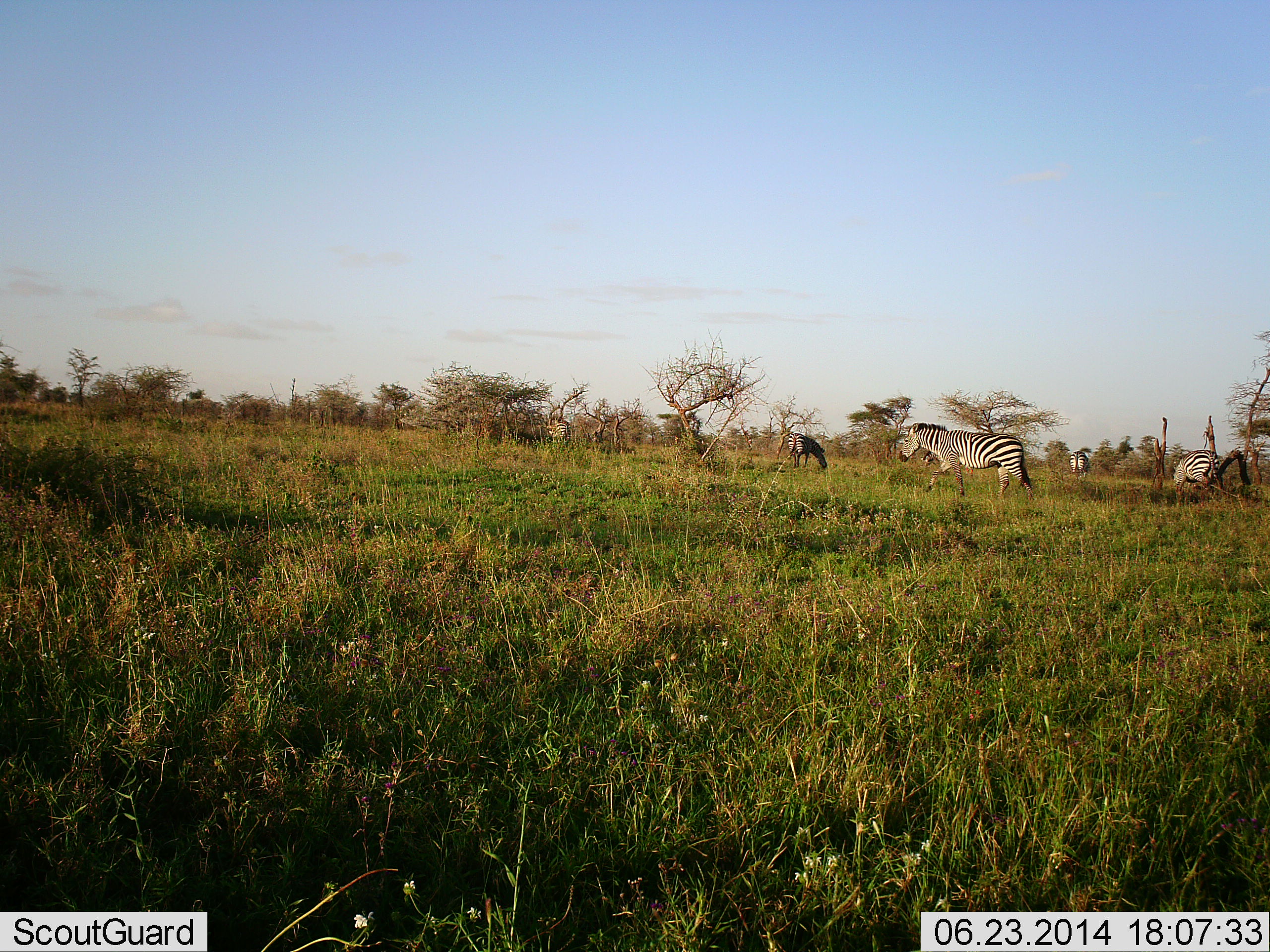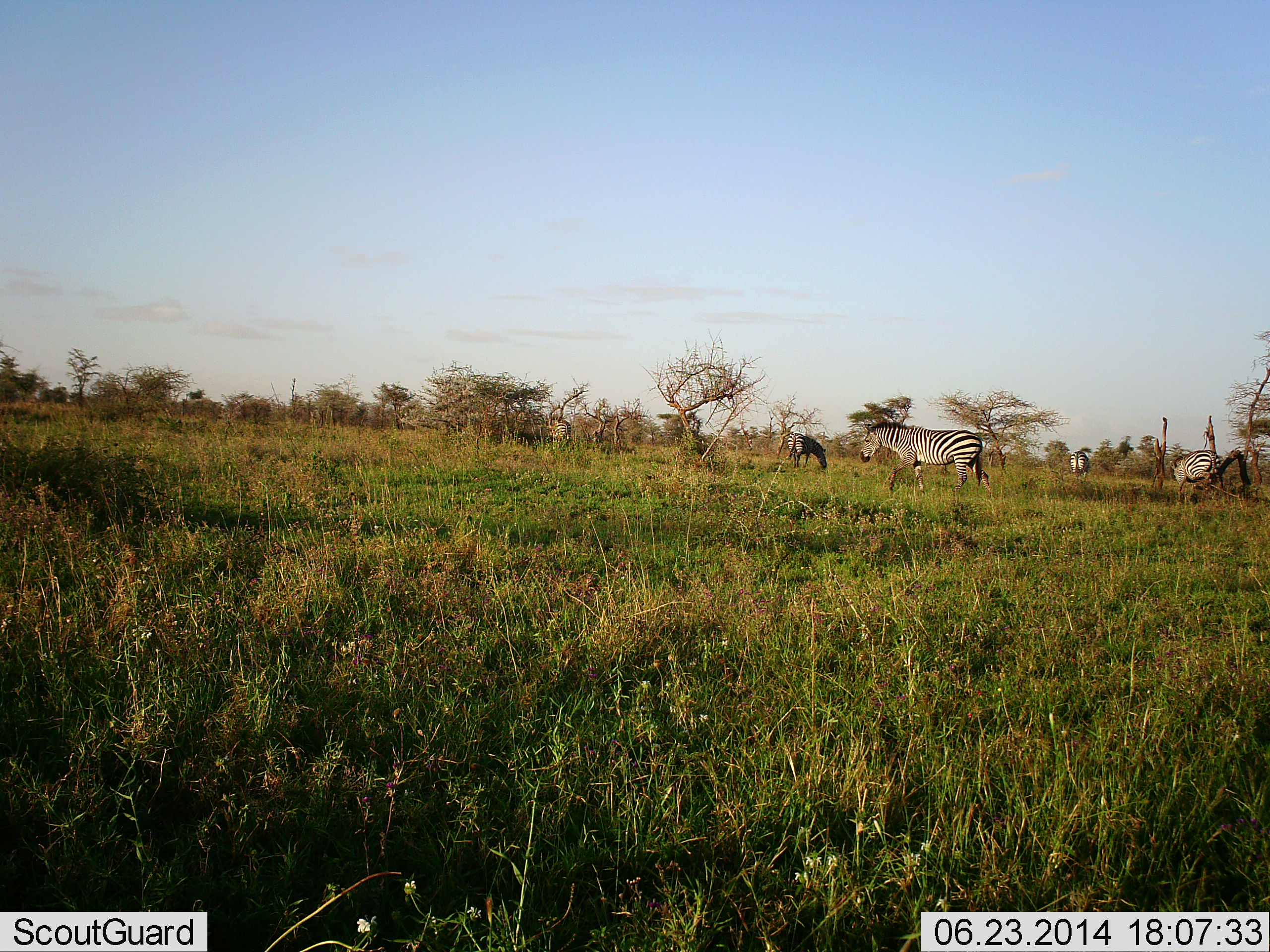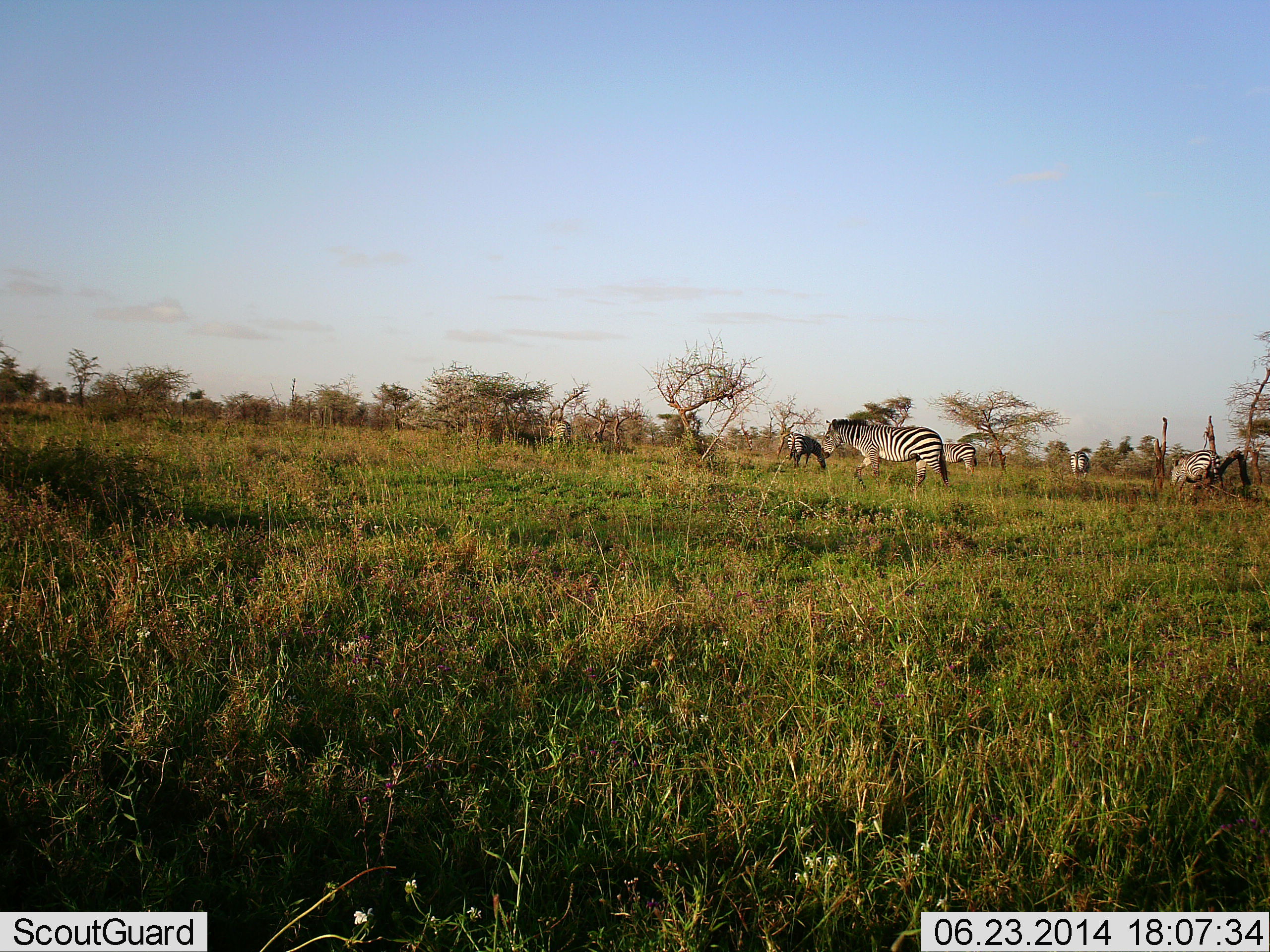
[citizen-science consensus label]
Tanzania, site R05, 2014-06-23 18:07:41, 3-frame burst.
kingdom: Animalia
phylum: Chordata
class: Mammalia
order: Perissodactyla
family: Equidae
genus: Equus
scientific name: Equus quagga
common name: plains zebra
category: zebra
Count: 5.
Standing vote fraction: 40%.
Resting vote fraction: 0%.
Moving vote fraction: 80%.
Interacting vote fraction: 0%.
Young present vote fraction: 0%.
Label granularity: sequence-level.